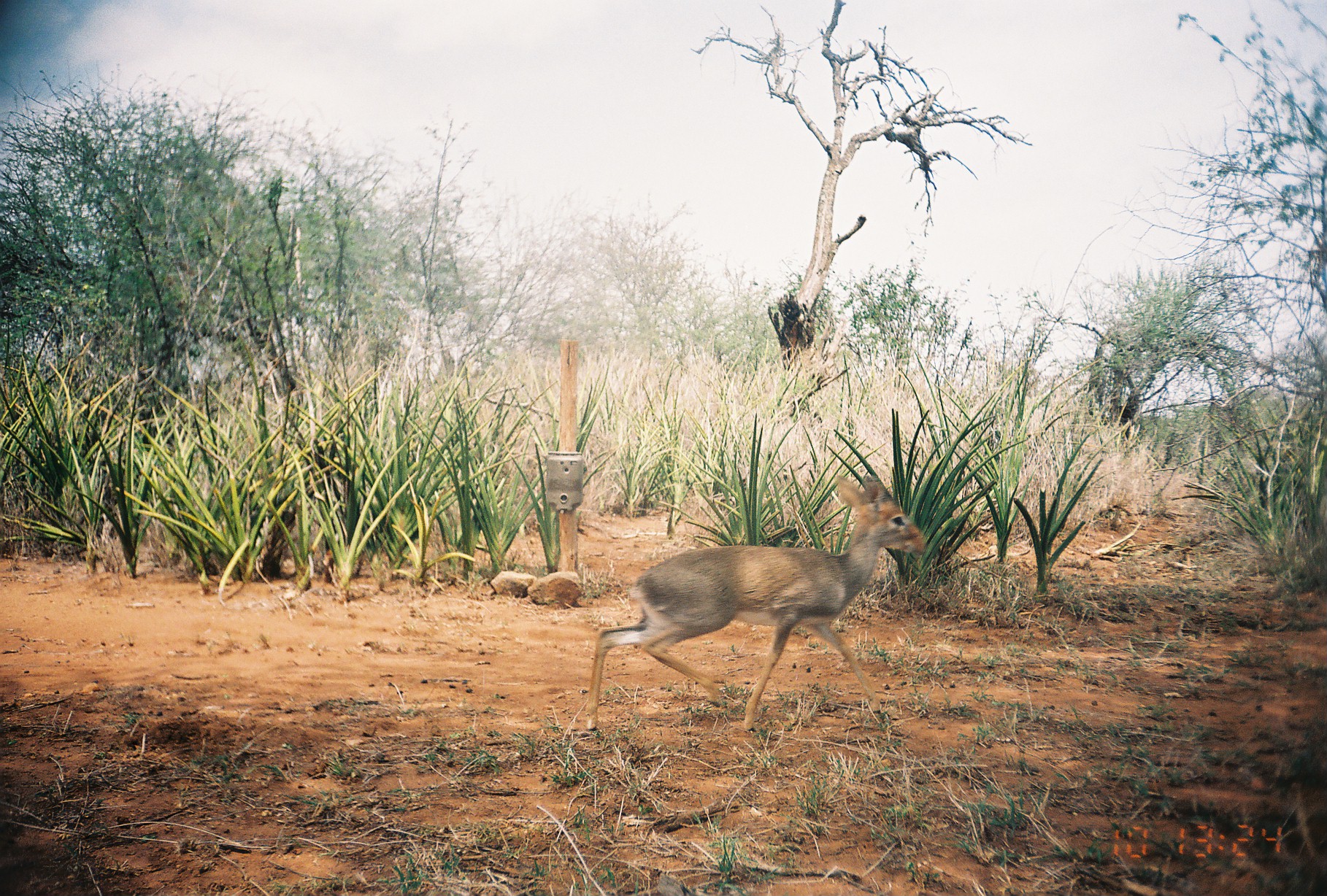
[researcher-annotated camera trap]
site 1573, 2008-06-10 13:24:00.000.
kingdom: Animalia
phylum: Chordata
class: Mammalia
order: Artiodactyla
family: Bovidae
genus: Madoqua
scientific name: Madoqua guentheri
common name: günther's dik-dik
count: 1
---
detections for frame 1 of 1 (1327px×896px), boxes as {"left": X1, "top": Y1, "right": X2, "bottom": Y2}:
madoqua guentheri: {"left": 581, "top": 468, "right": 927, "bottom": 733}